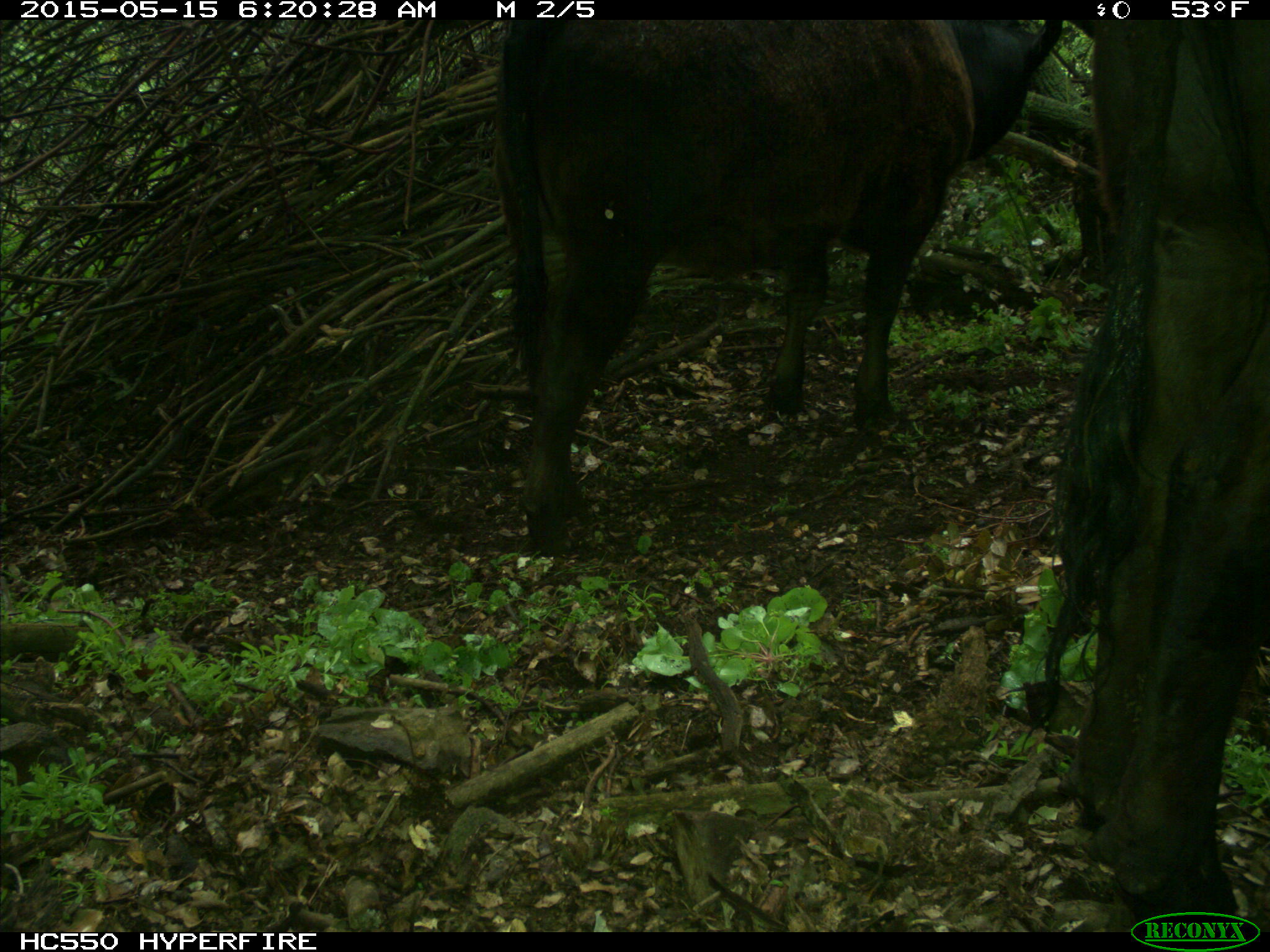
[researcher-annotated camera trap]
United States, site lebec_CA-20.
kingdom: Animalia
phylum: Chordata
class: Mammalia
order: Artiodactyla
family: Bovidae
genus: Bos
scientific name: Bos taurus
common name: domestic cow